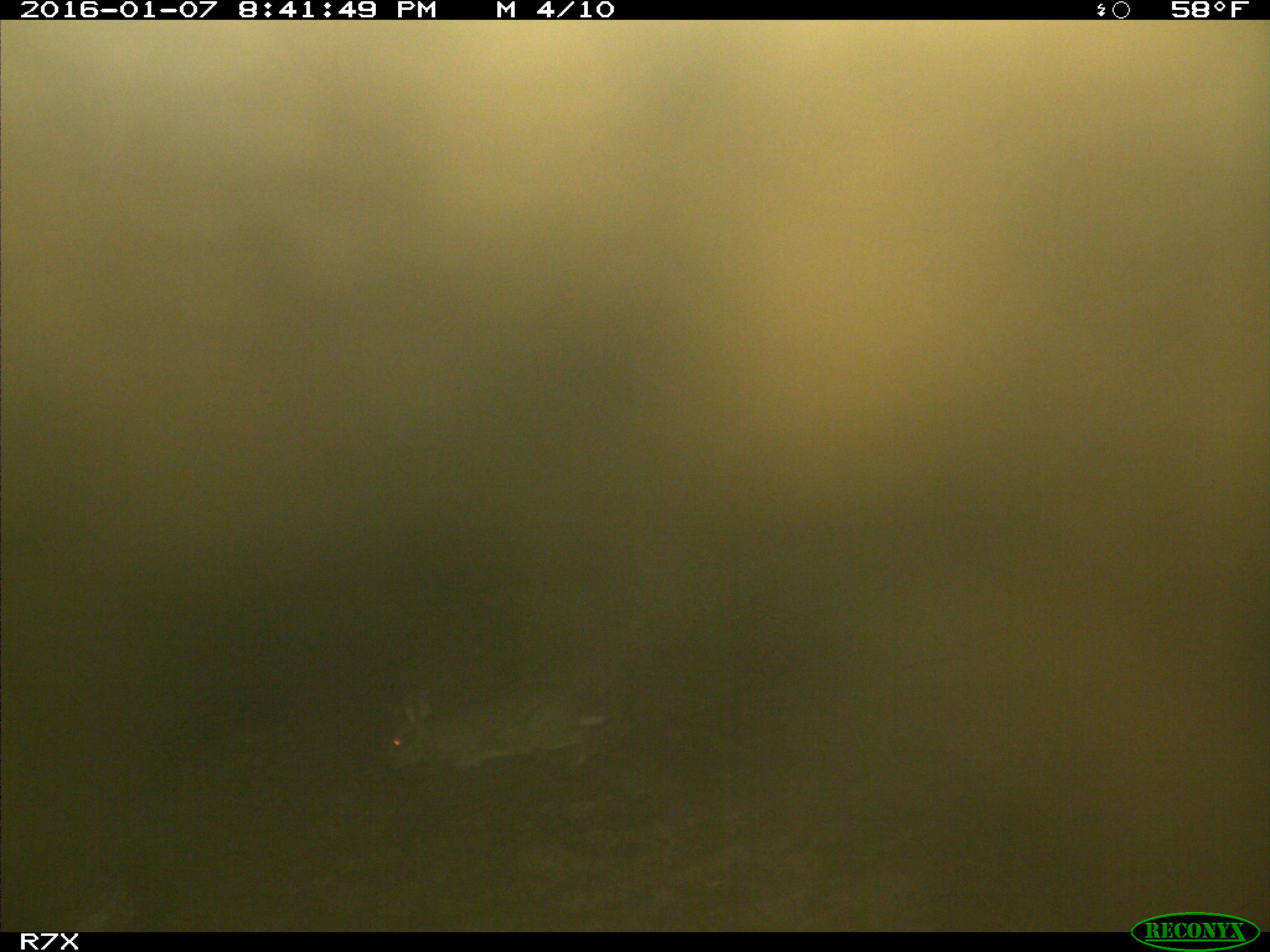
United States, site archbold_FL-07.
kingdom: Animalia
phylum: Chordata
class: Mammalia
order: Lagomorpha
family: Leporidae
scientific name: Leporidae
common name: rabbits and hares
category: unidentified rabbit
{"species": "unidentified rabbit (rabbits and hares) (Leporidae)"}